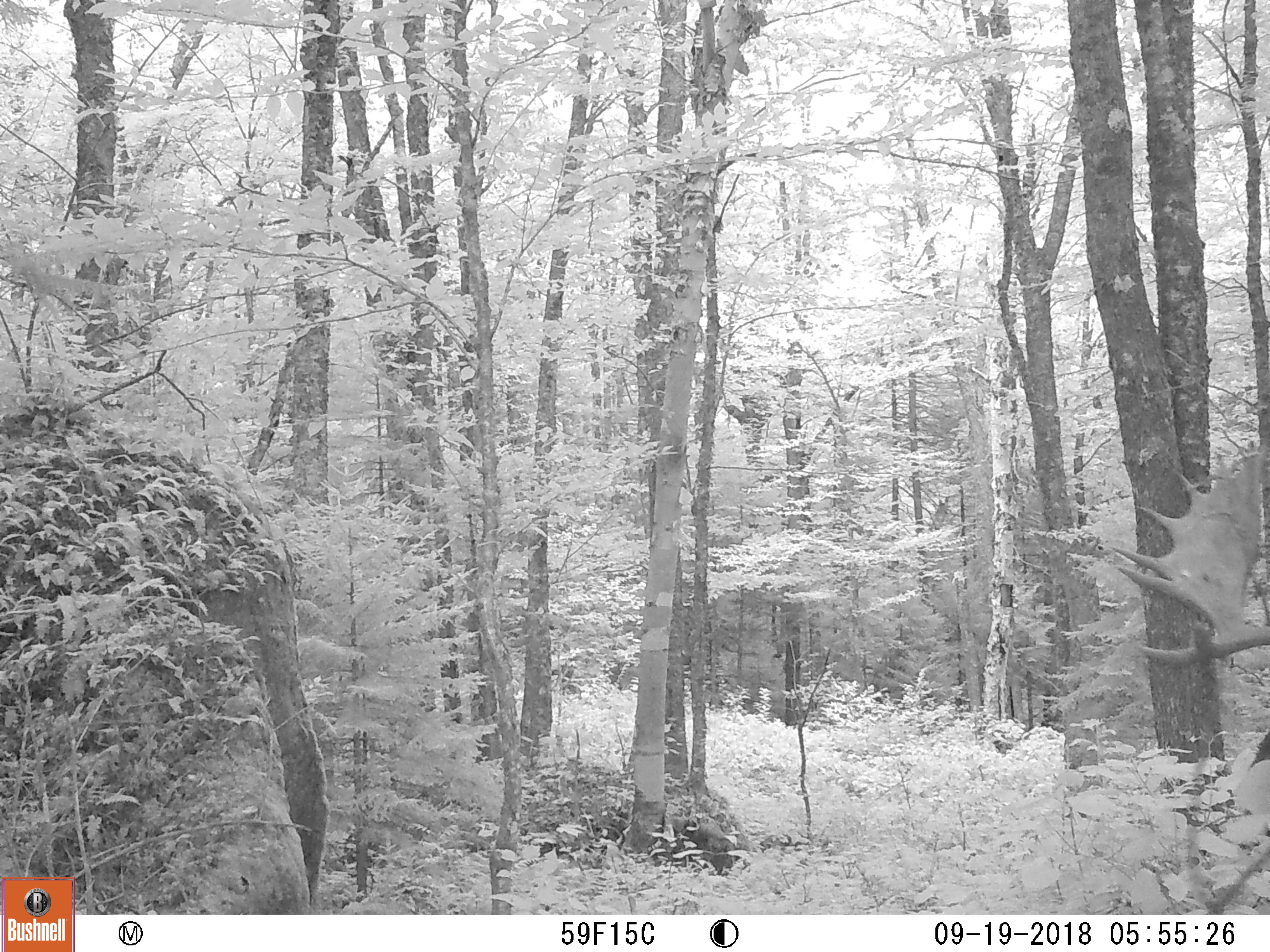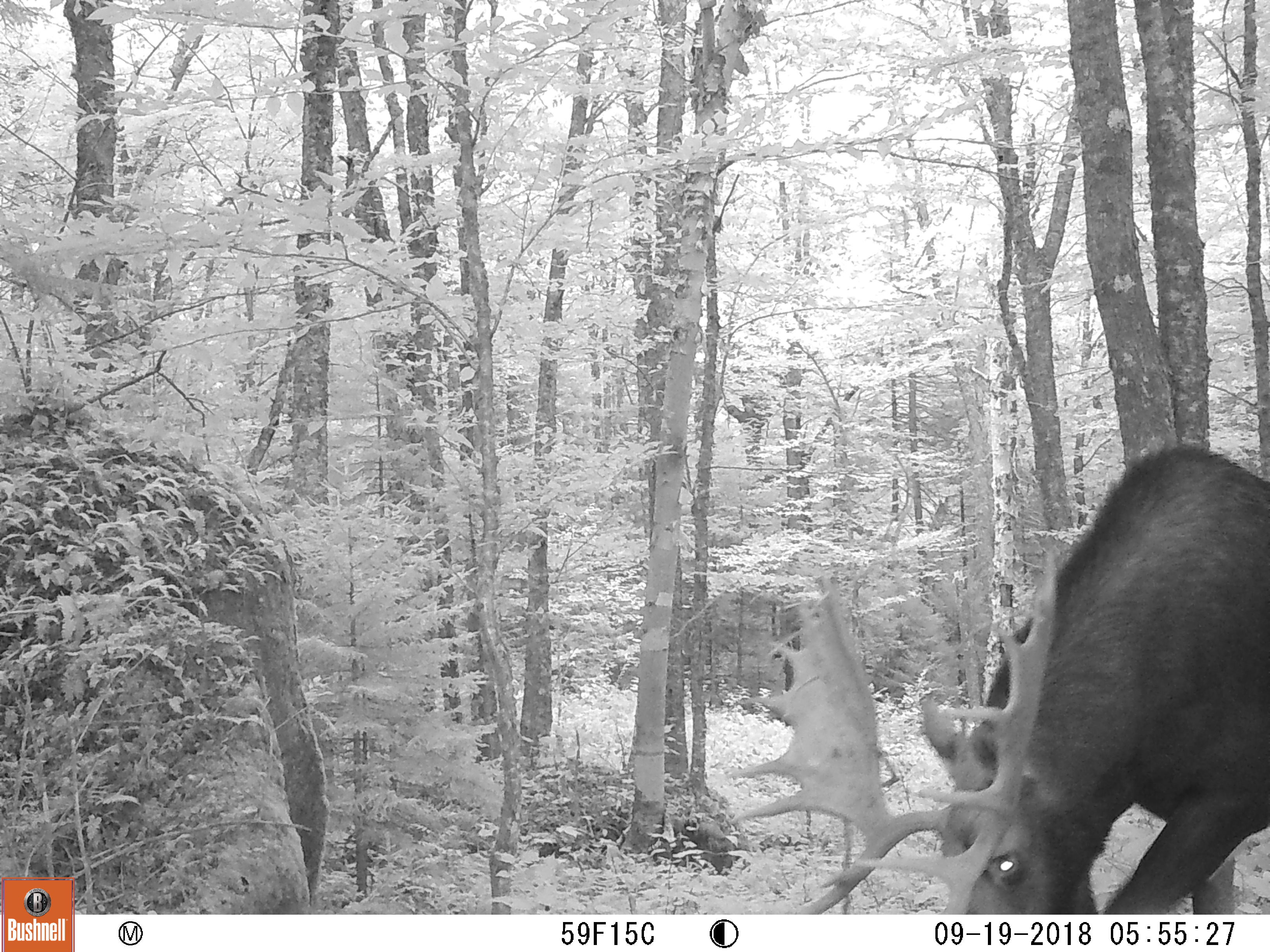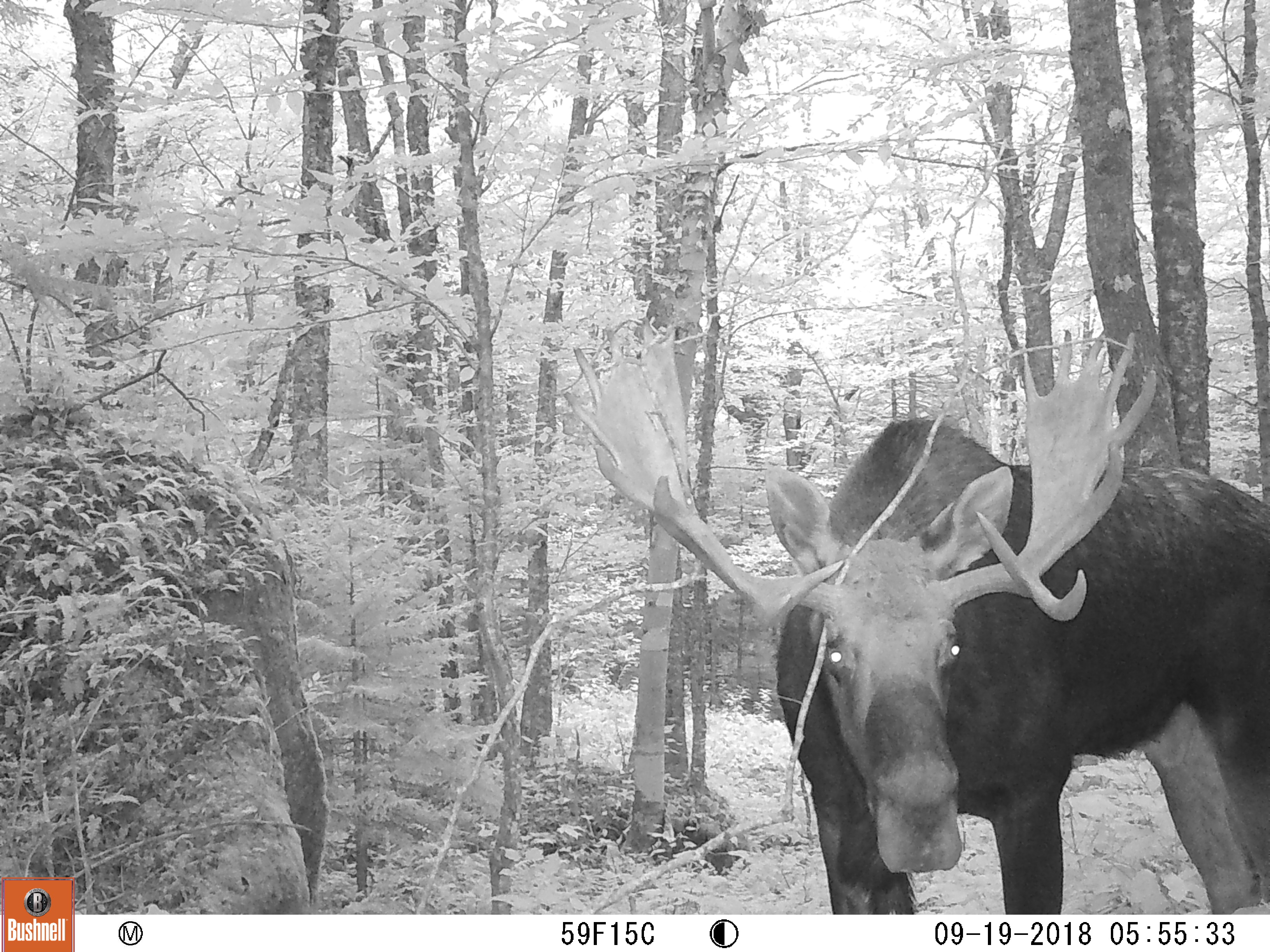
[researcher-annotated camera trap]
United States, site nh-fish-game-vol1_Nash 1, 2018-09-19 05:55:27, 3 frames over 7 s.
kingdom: Animalia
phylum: Chordata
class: Mammalia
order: Artiodactyla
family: Cervidae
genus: Alces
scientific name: Alces alces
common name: moose